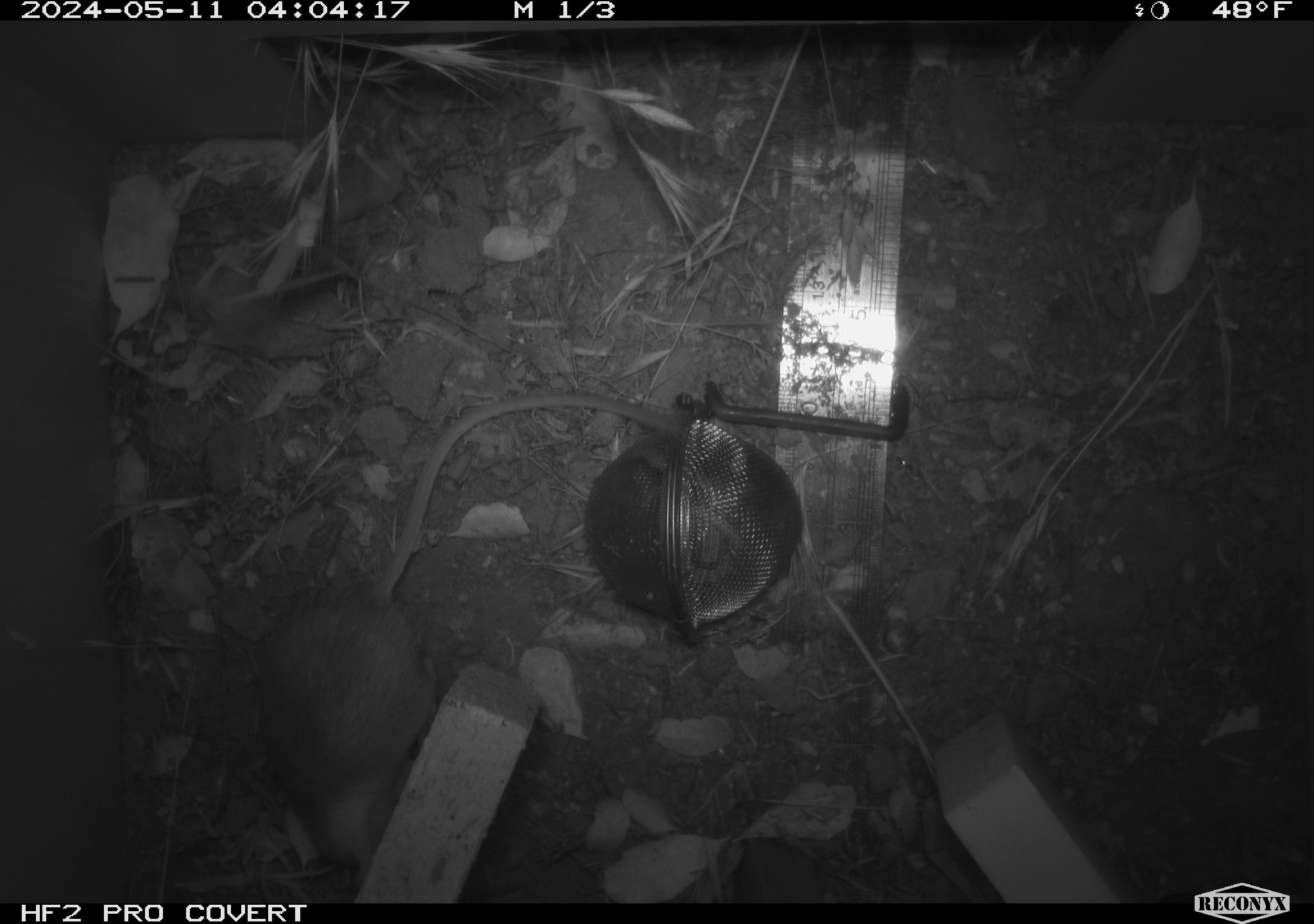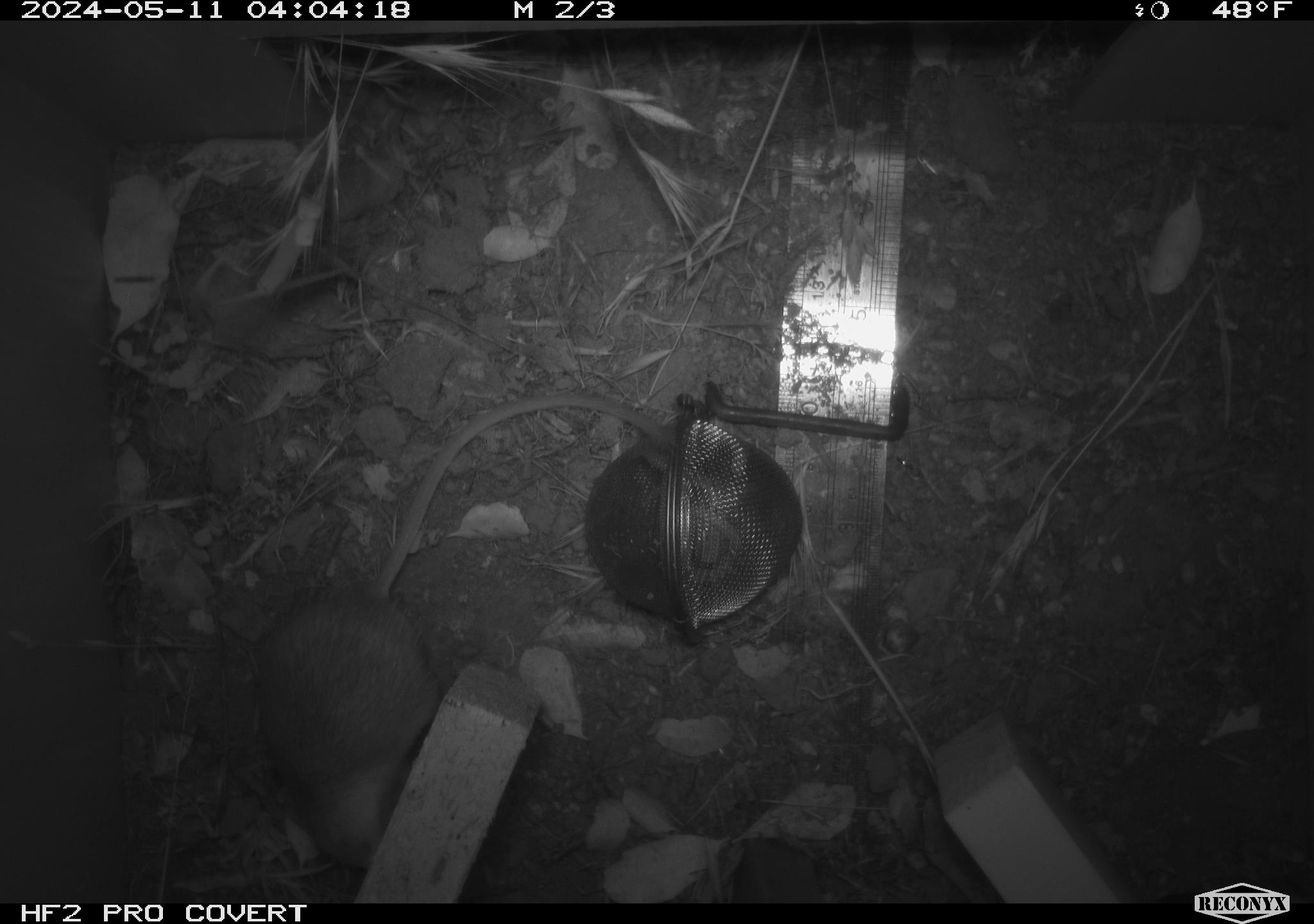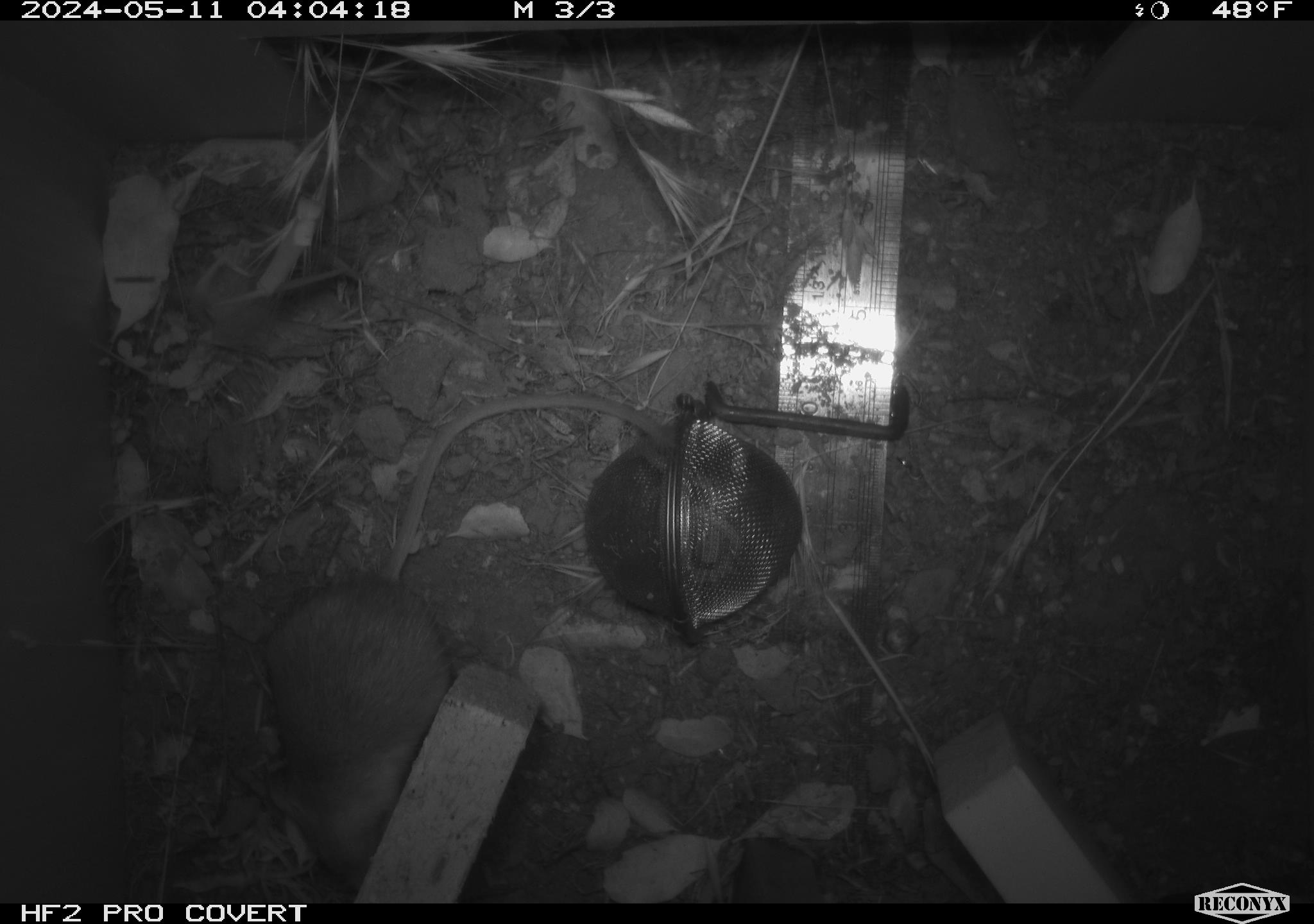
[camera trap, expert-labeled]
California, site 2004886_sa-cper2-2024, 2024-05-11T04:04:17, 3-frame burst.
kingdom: Animalia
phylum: Chordata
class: Mammalia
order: Rodentia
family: Heteromyidae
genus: Dipodomys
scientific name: Dipodomys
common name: kangaroo rats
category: dipodomys species